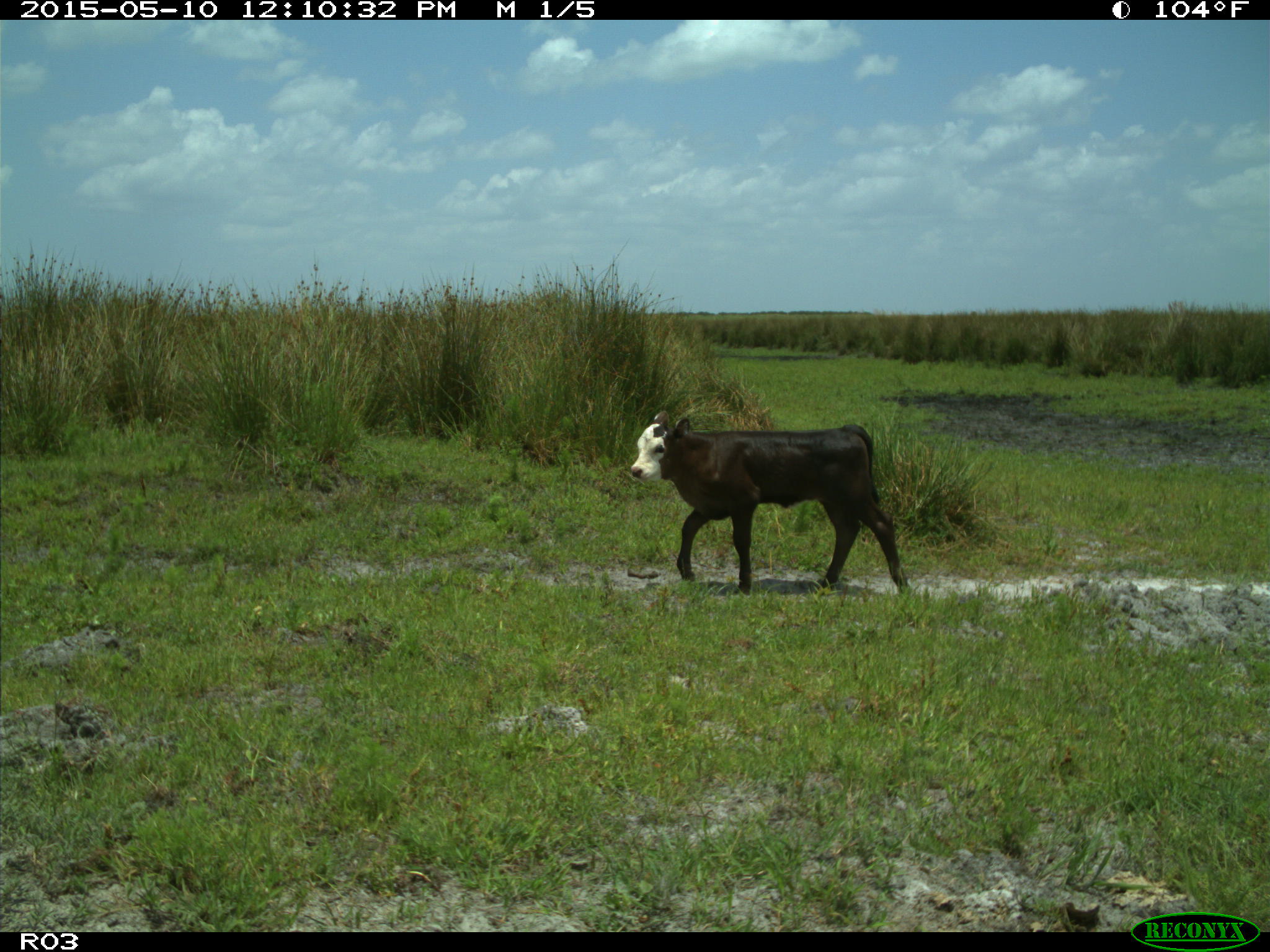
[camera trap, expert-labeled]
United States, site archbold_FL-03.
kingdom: Animalia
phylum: Chordata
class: Mammalia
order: Artiodactyla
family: Bovidae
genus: Bos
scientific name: Bos taurus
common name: domestic cow